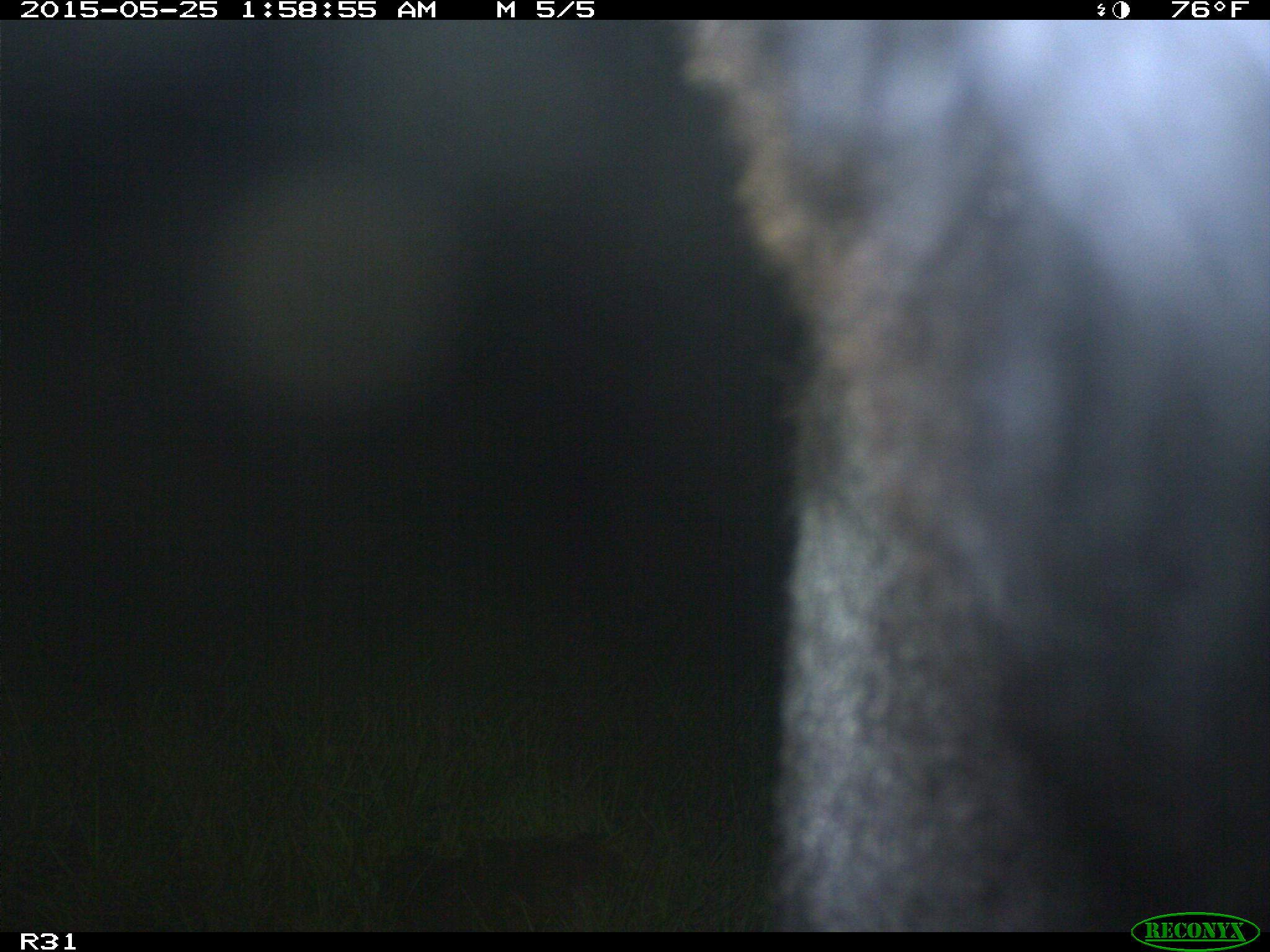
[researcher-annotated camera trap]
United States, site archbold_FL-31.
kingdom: Animalia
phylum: Chordata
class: Mammalia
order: Artiodactyla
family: Bovidae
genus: Bos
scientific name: Bos taurus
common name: domestic cow